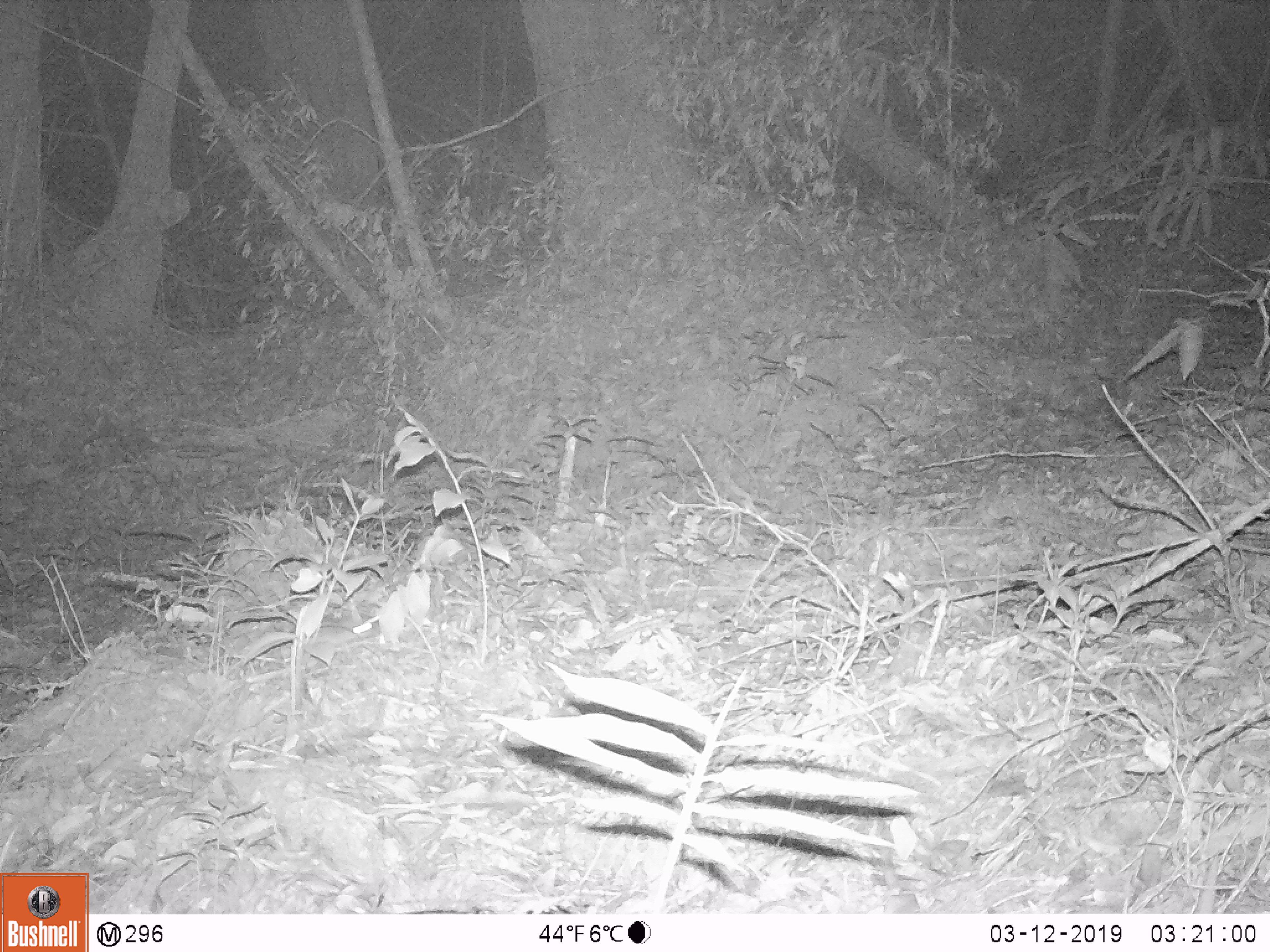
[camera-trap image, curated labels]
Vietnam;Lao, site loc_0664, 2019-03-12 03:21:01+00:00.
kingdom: Animalia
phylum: Chordata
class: Mammalia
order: Rodentia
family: Muridae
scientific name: Muridae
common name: old-world mice and rats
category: unidentified murid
Unidentified murid (old-world mice and rats) (Muridae). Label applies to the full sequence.